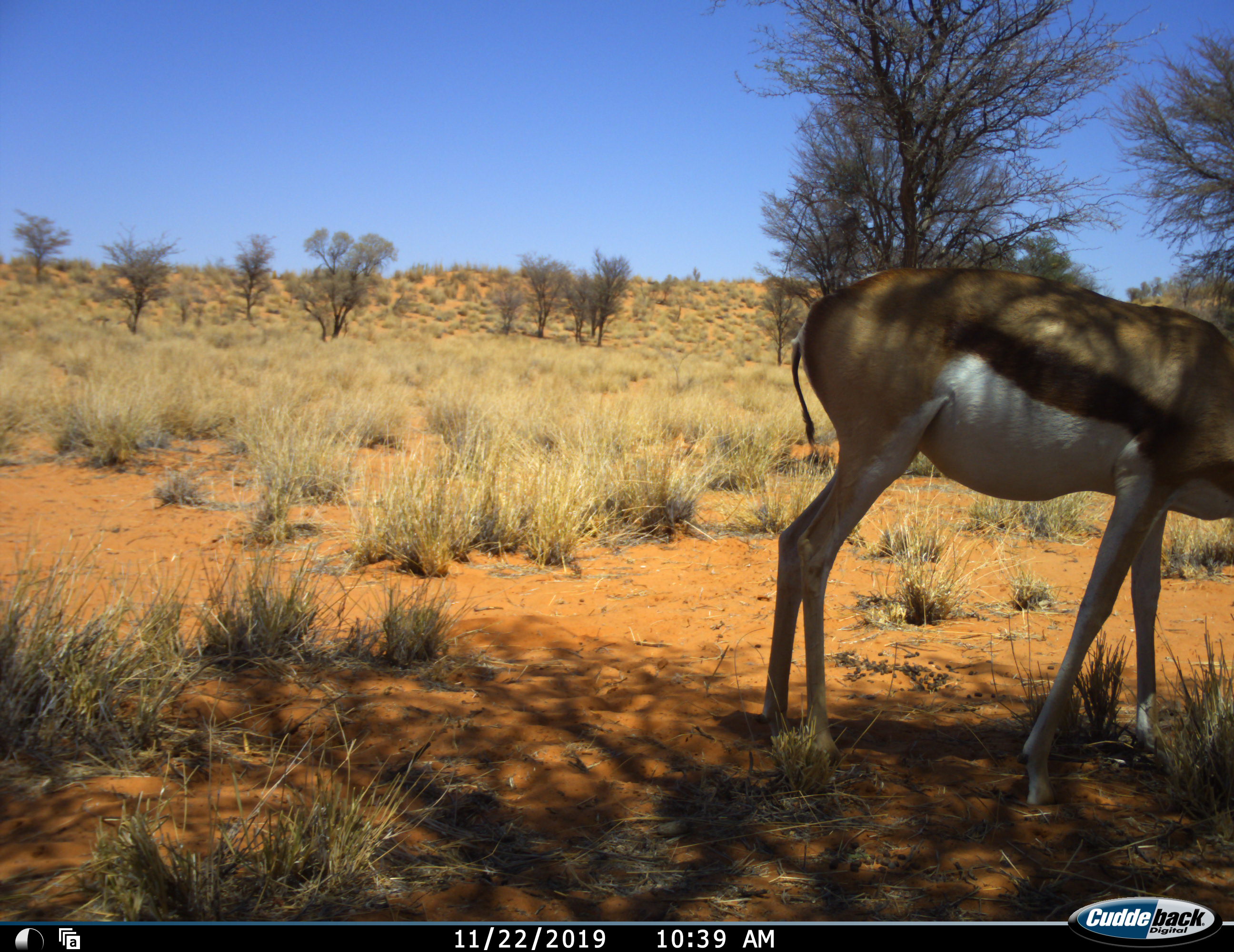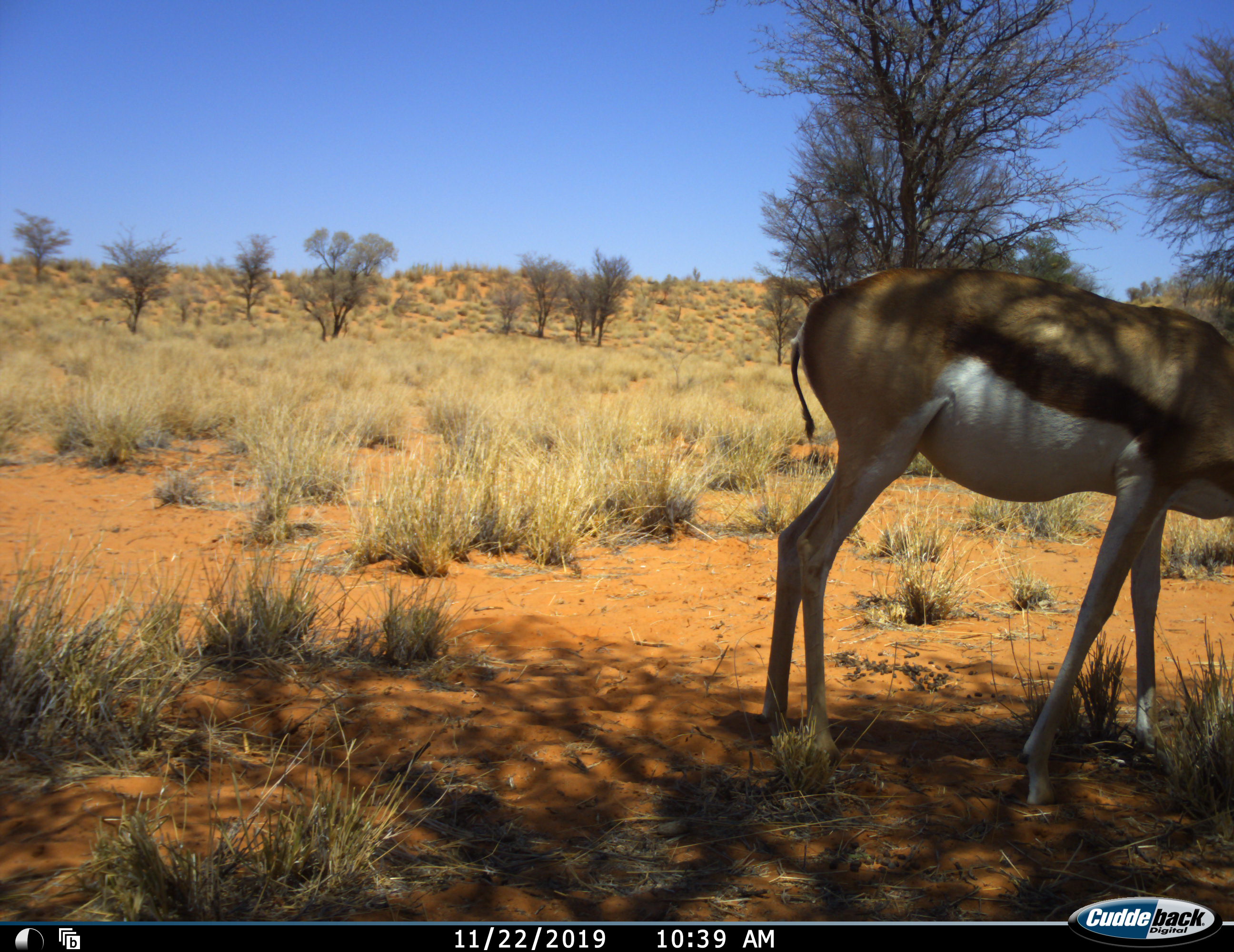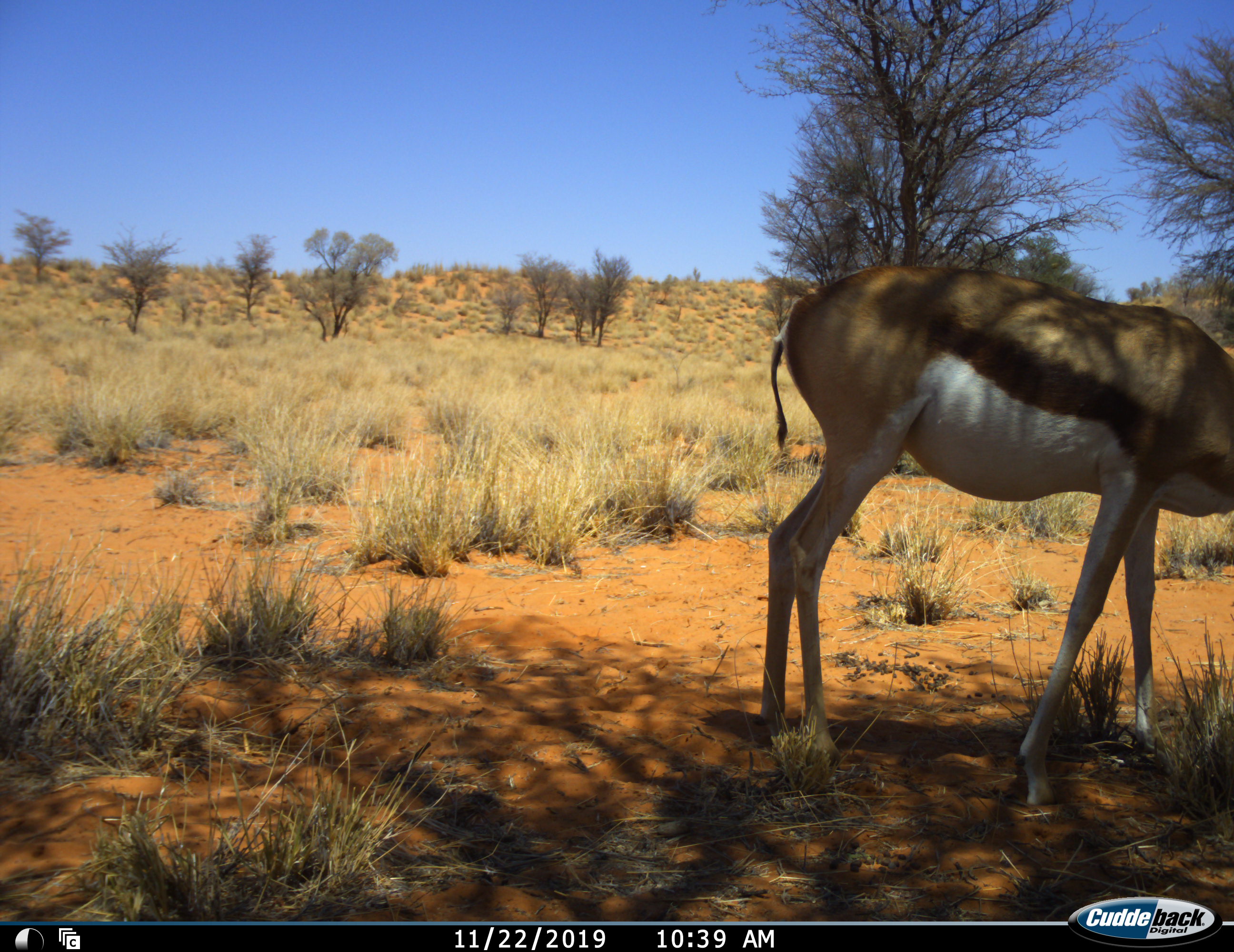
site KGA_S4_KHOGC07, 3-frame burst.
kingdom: Animalia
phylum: Chordata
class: Mammalia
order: Artiodactyla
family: Bovidae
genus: Antidorcas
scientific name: Antidorcas marsupialis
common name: springbok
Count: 1.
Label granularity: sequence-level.